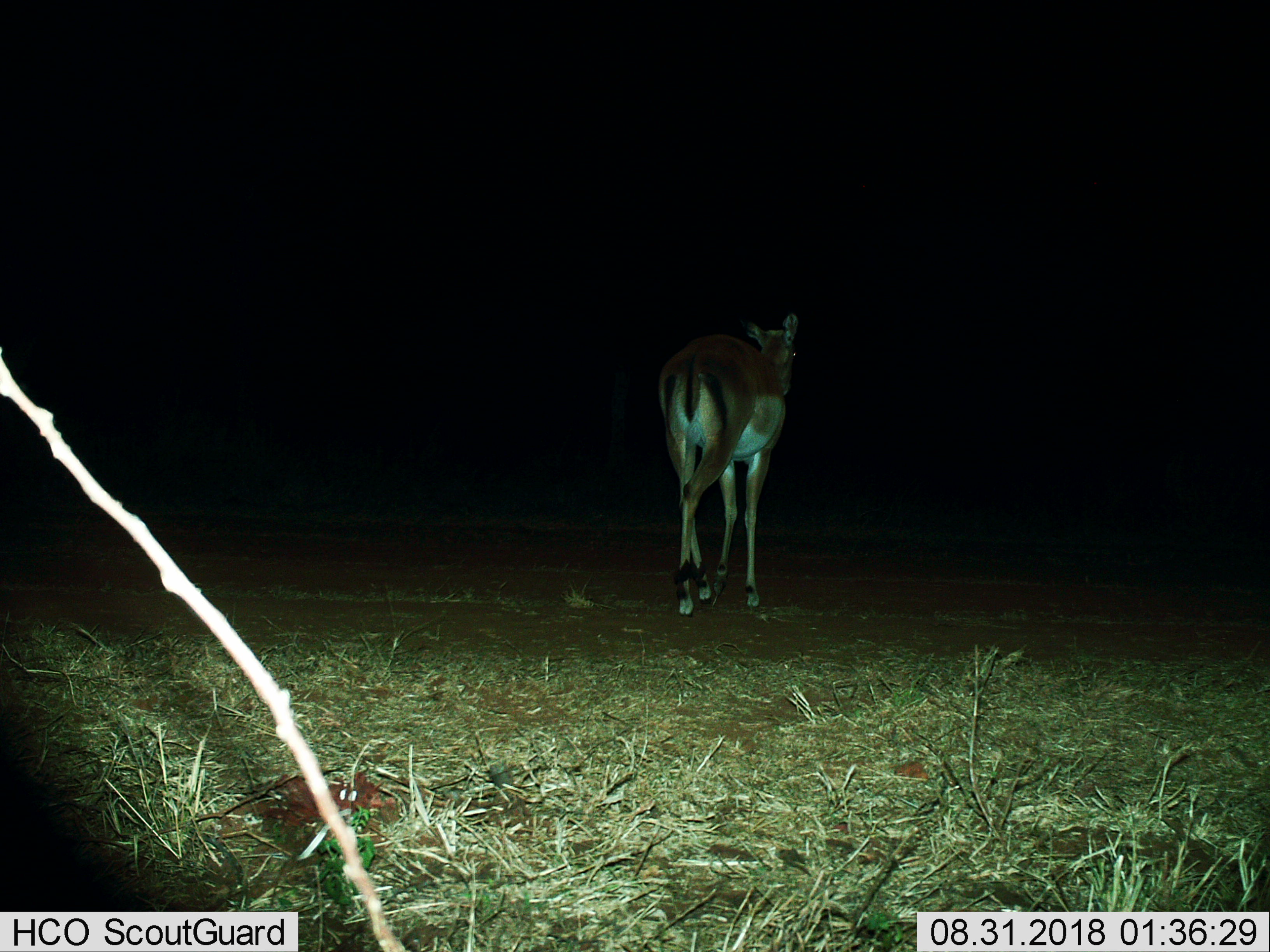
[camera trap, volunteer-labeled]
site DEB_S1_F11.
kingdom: Animalia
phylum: Chordata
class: Mammalia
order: Artiodactyla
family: Bovidae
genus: Aepyceros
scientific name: Aepyceros melampus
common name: impala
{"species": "impala (Aepyceros melampus)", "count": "1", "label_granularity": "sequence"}